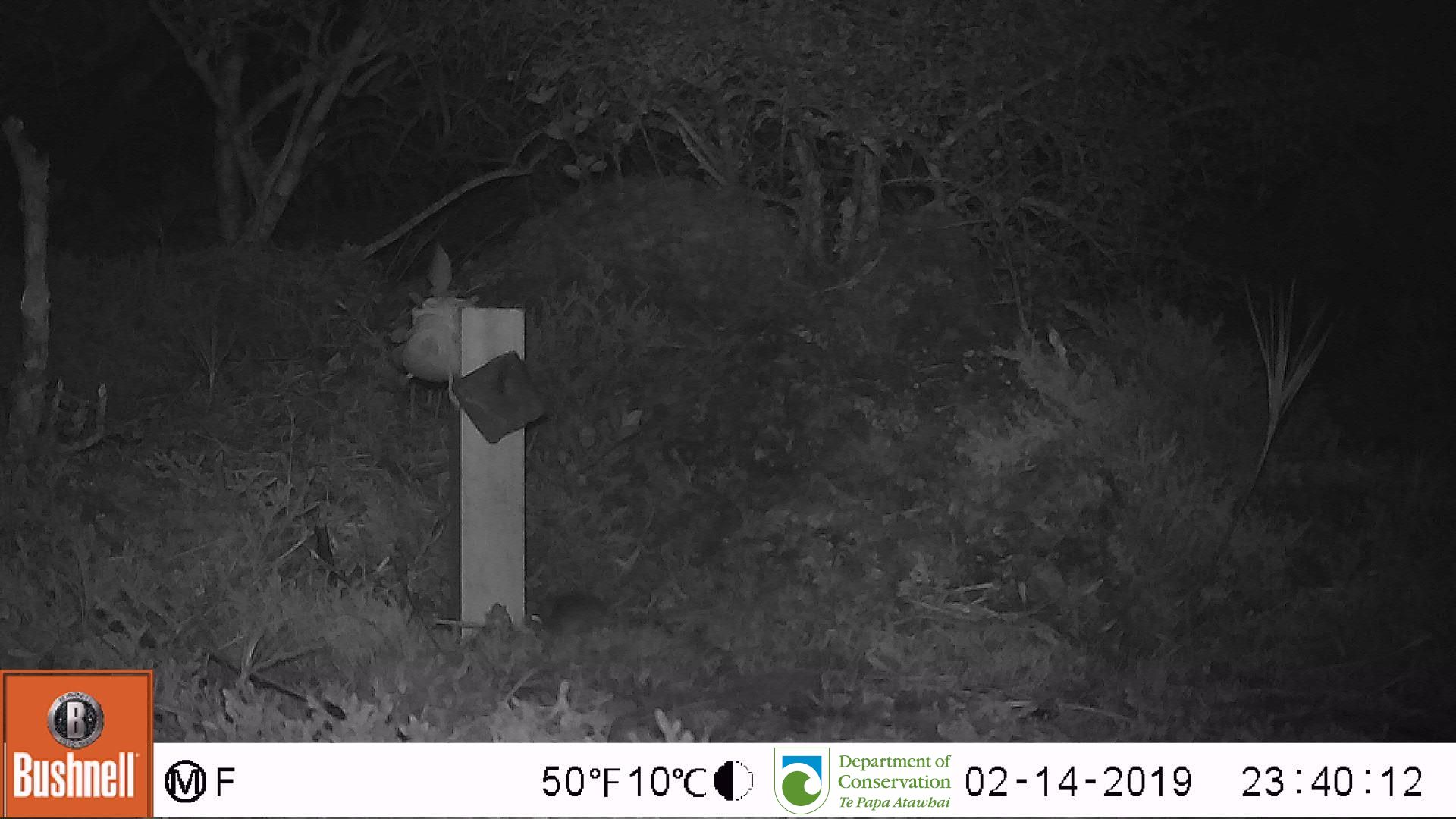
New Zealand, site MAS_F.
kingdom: Animalia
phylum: Chordata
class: Mammalia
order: Rodentia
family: Muridae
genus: Mus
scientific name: Mus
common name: mouse